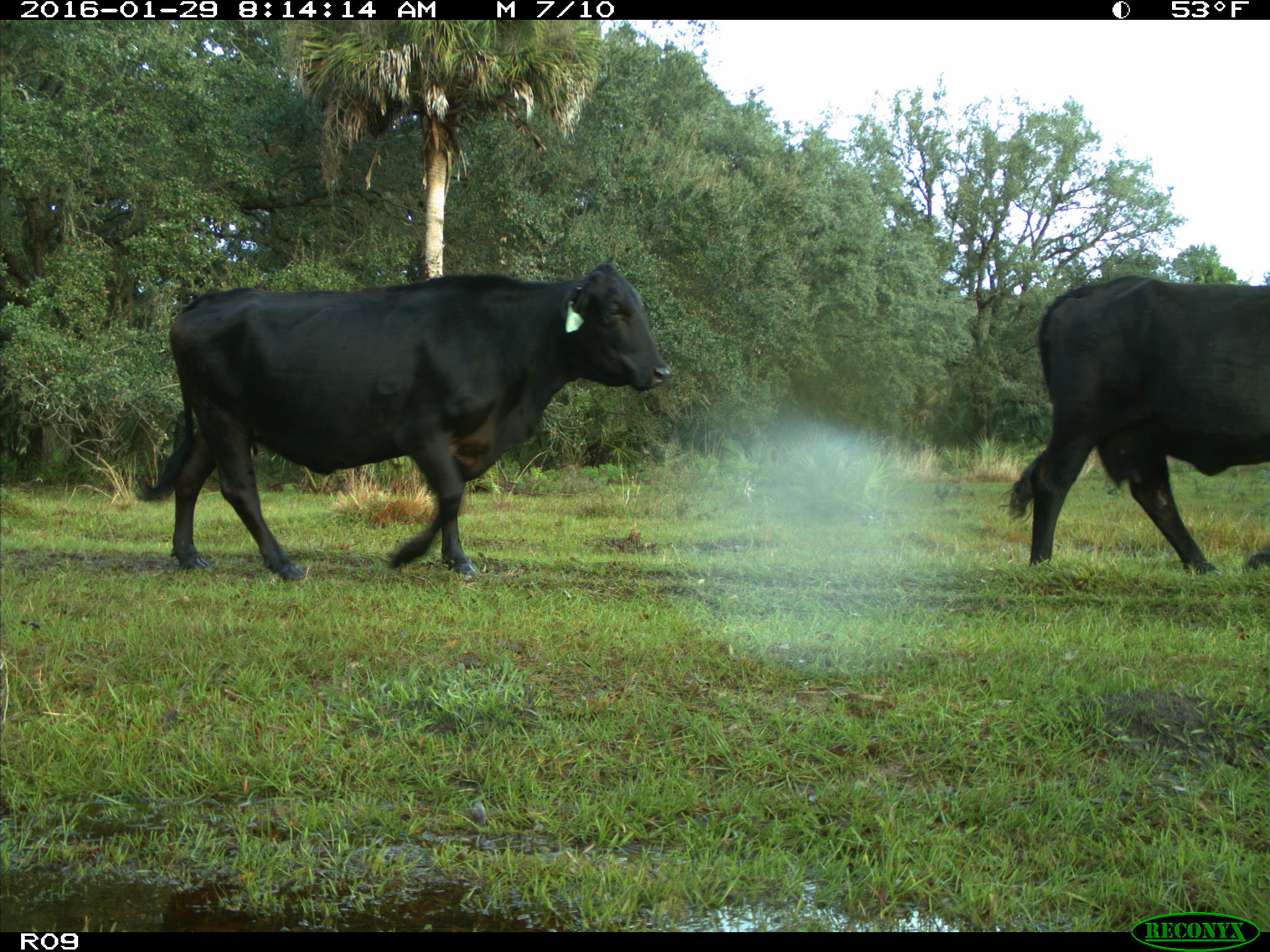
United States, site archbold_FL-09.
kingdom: Animalia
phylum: Chordata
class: Mammalia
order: Artiodactyla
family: Bovidae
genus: Bos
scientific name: Bos taurus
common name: domestic cow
Bos taurus (domestic cow).